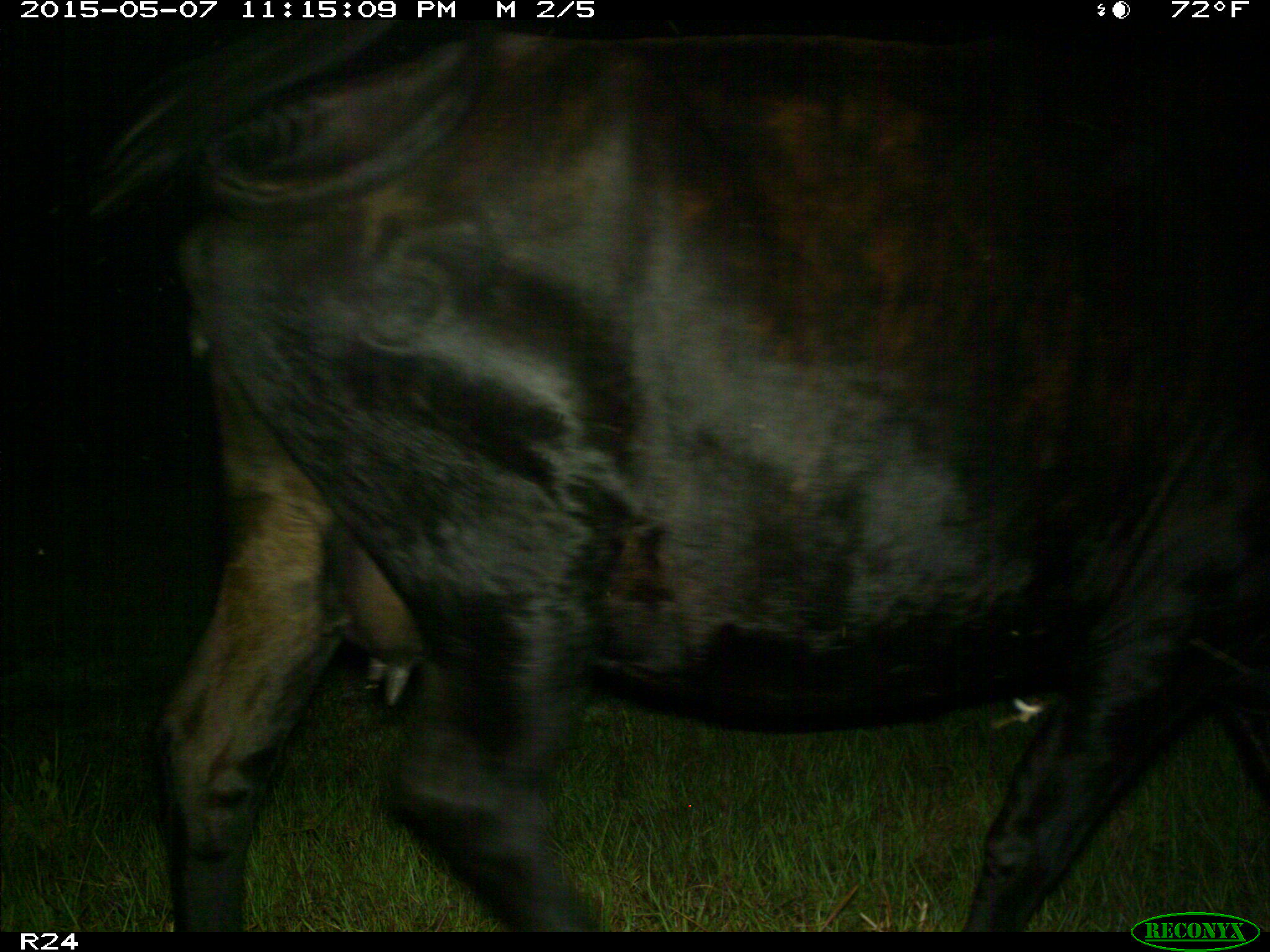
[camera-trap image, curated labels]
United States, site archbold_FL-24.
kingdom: Animalia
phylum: Chordata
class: Mammalia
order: Artiodactyla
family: Bovidae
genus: Bos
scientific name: Bos taurus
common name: domestic cow